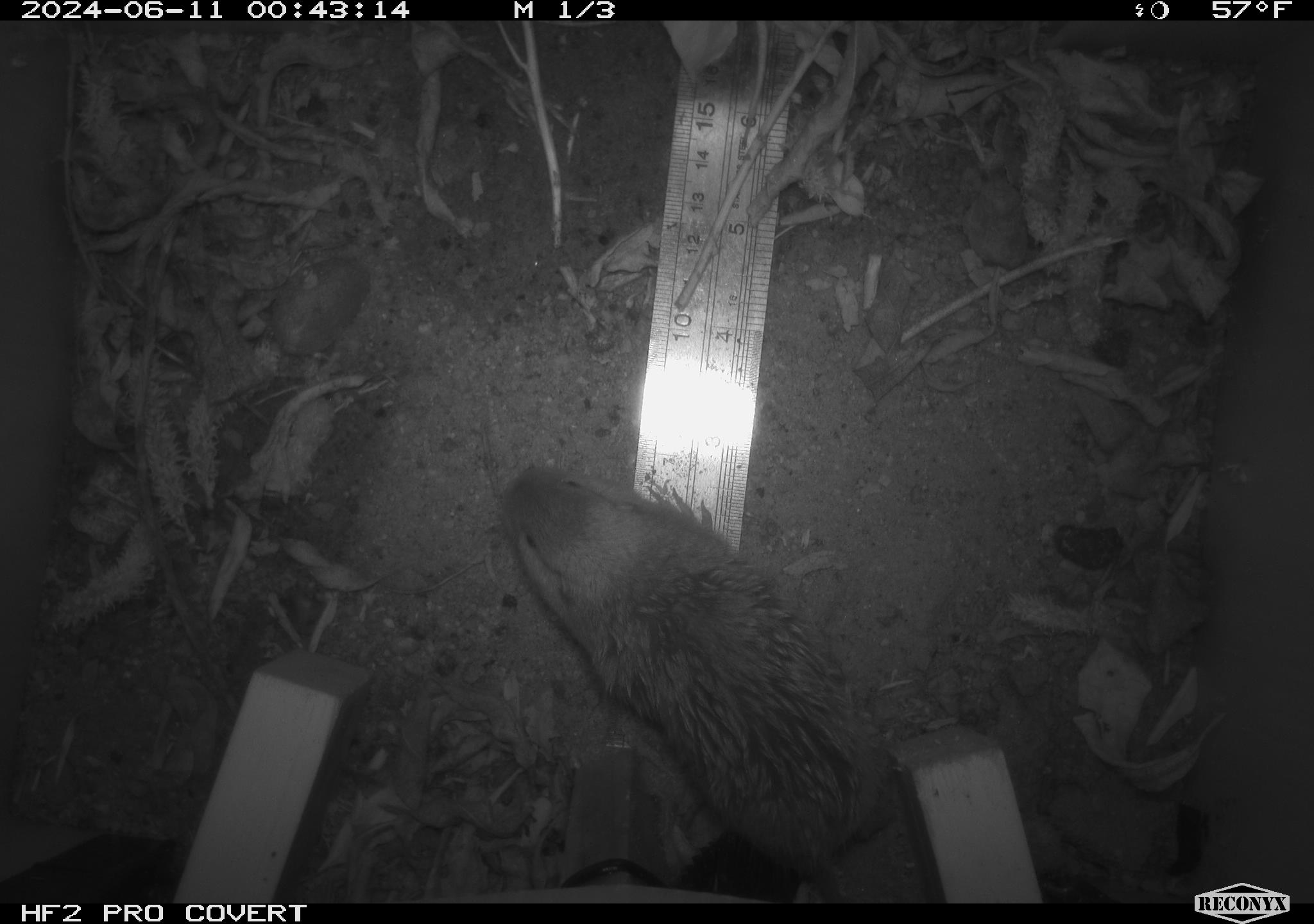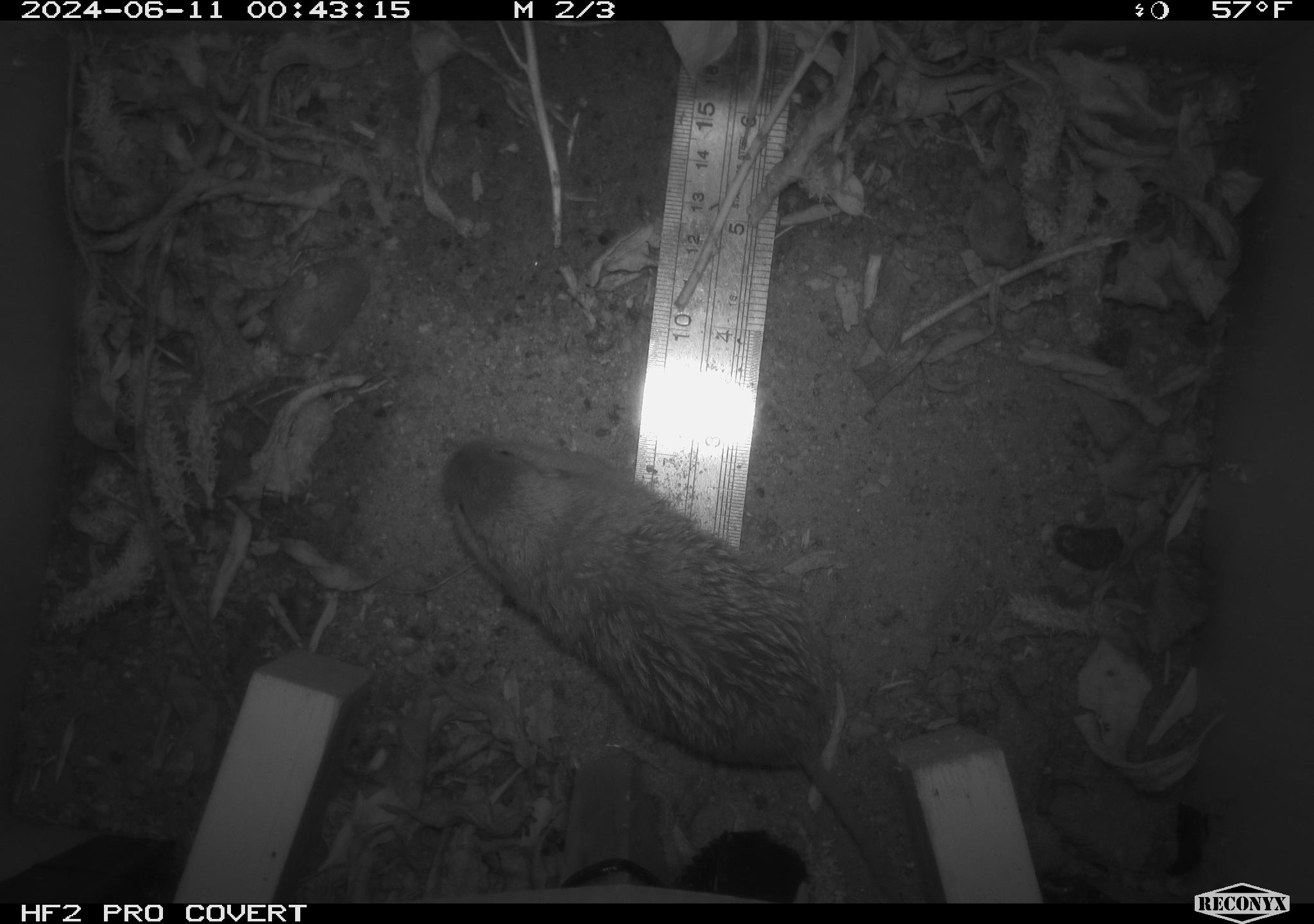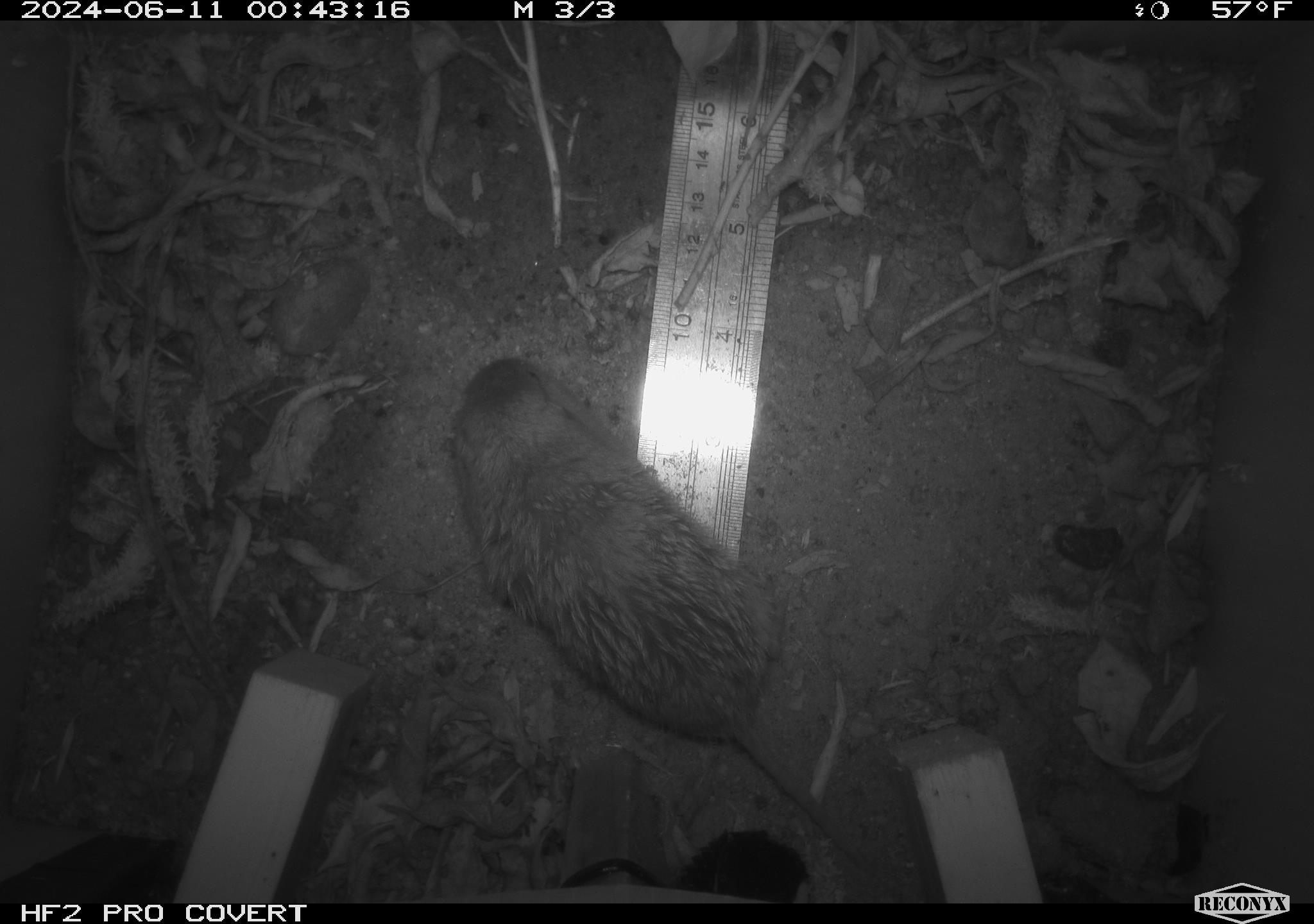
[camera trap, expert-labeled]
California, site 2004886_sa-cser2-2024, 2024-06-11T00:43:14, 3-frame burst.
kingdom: Animalia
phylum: Chordata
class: Mammalia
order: Rodentia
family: Cricetidae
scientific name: Cricetidae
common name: hamsters, voles, lemmings, and allies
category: cricetidae family